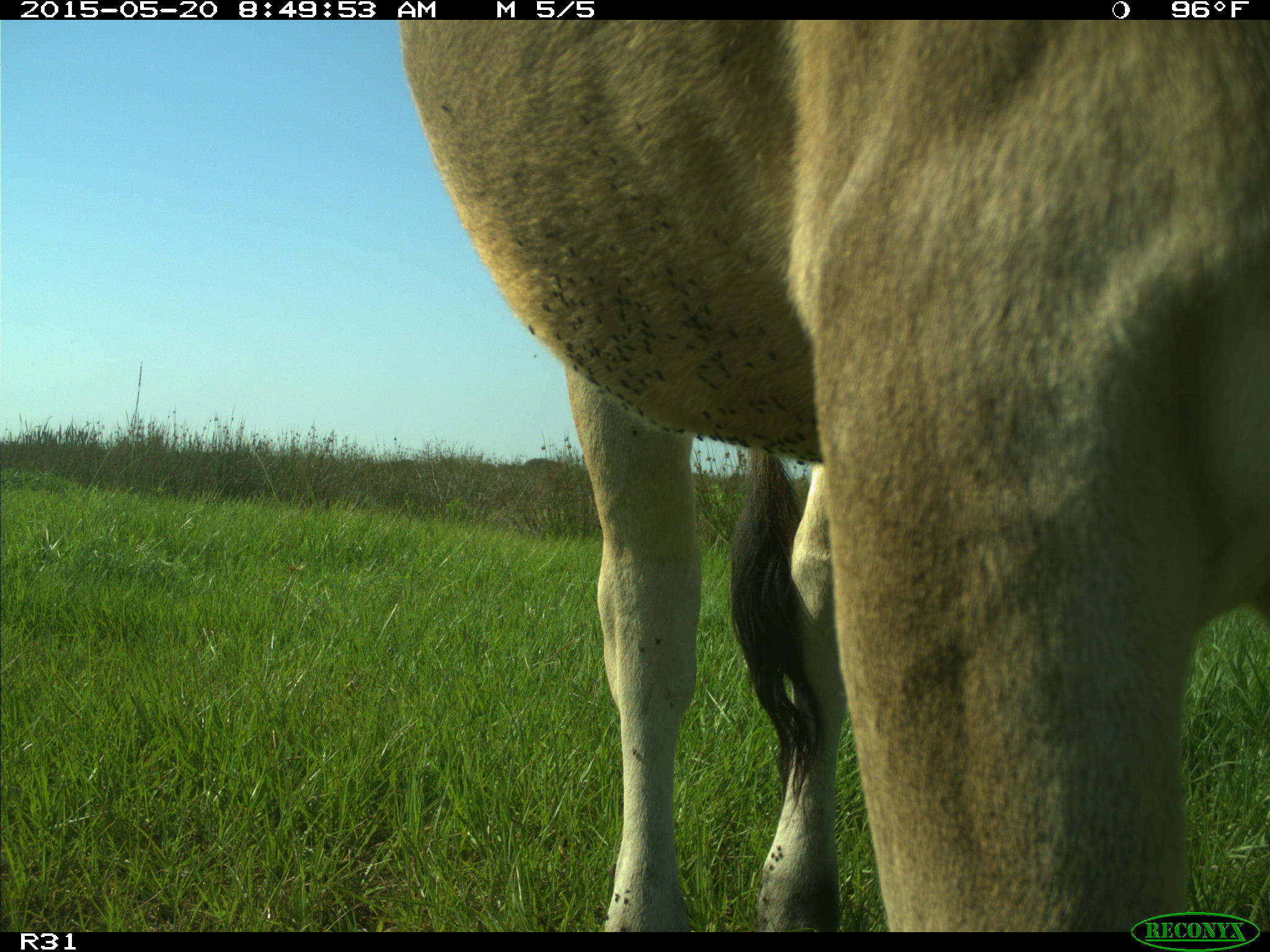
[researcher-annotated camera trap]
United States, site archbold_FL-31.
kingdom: Animalia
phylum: Chordata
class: Mammalia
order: Artiodactyla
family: Bovidae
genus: Bos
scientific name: Bos taurus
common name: domestic cow